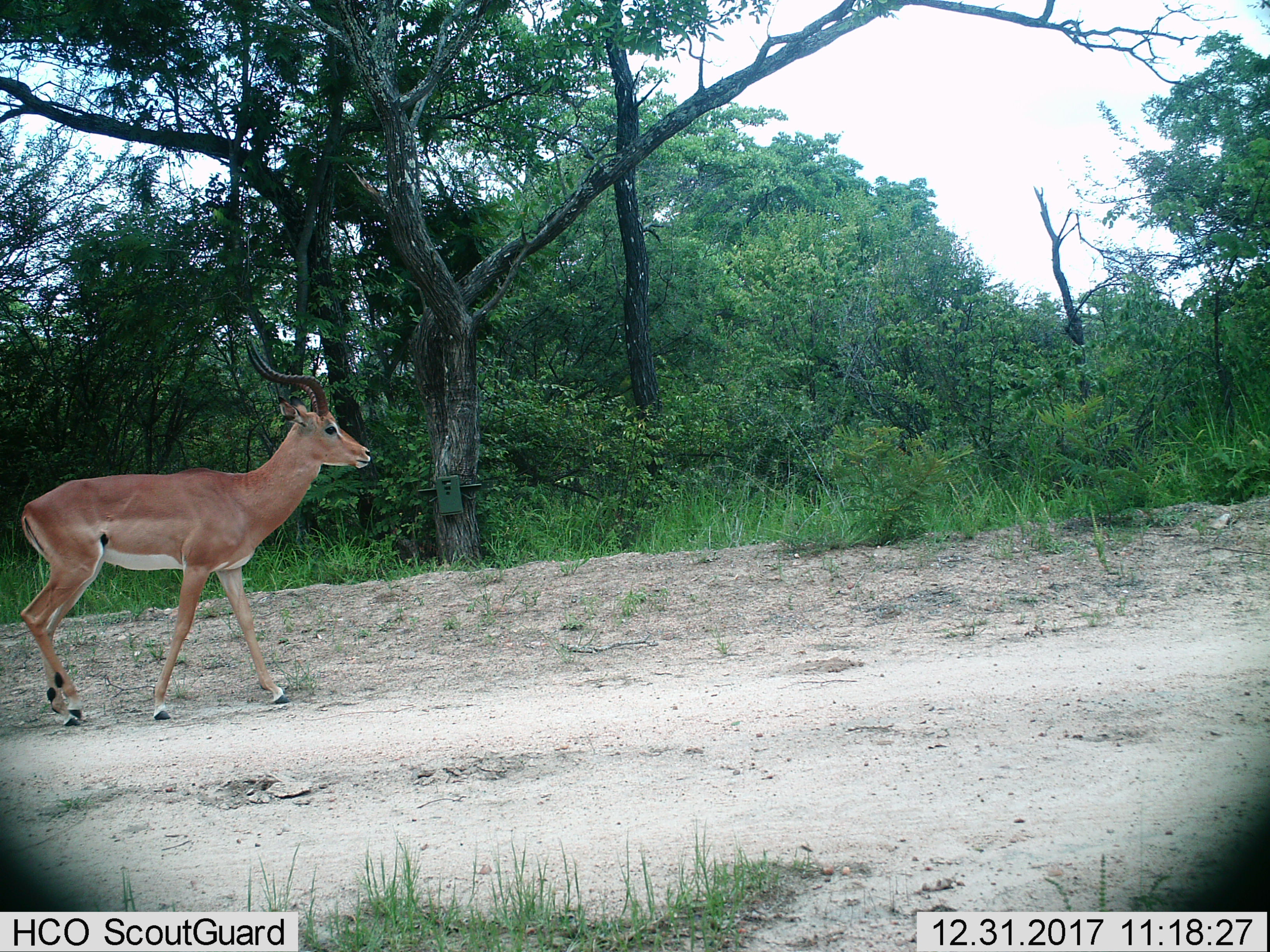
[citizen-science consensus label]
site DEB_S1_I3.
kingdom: Animalia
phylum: Chordata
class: Mammalia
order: Artiodactyla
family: Bovidae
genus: Aepyceros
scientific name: Aepyceros melampus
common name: impala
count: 1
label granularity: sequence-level